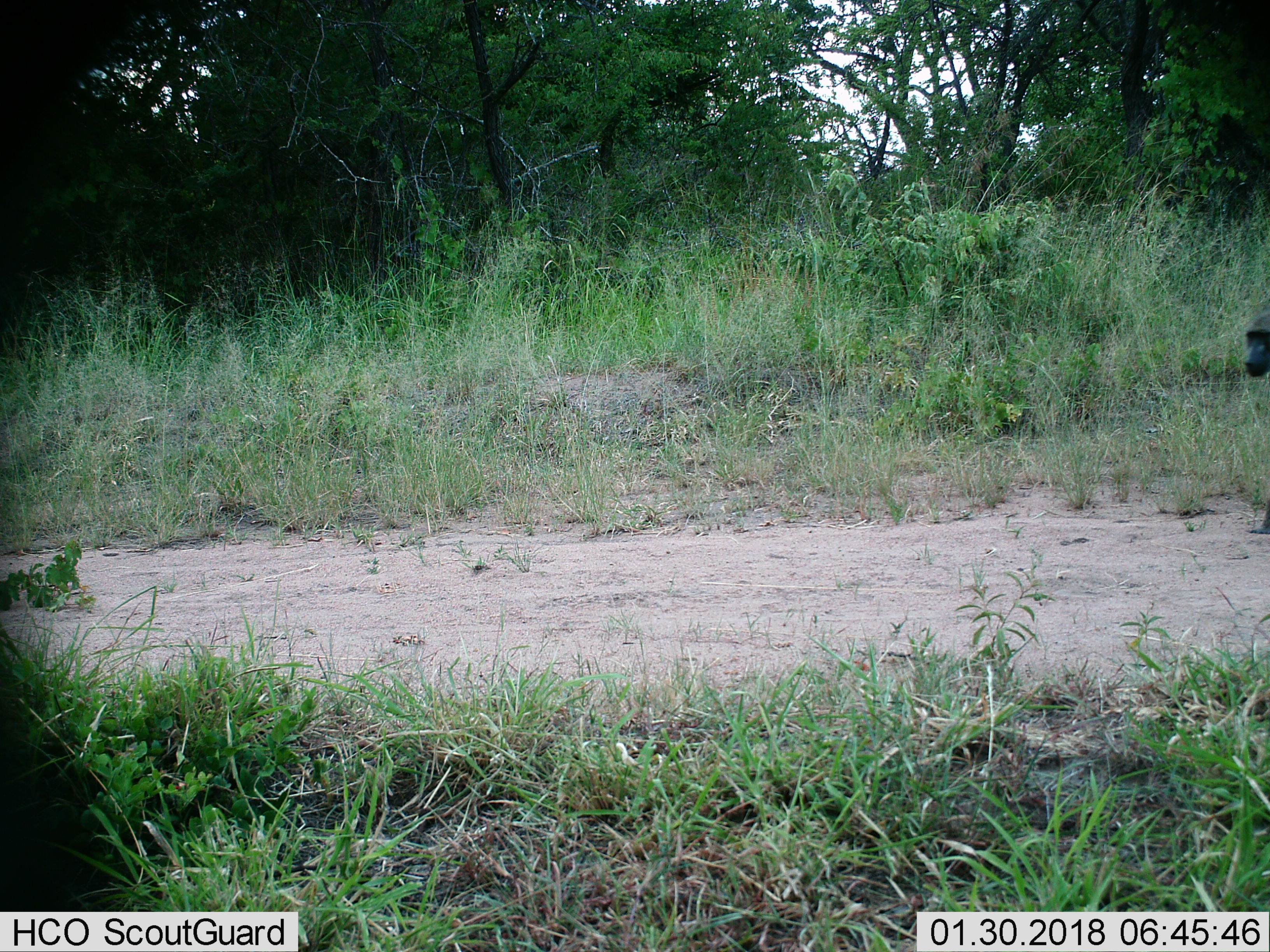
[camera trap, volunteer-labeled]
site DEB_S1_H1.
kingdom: Animalia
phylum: Chordata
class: Mammalia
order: Primates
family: Cercopithecidae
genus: Papio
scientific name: Papio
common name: baboon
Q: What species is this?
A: Baboon (Papio).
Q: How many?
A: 1.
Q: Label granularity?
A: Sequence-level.